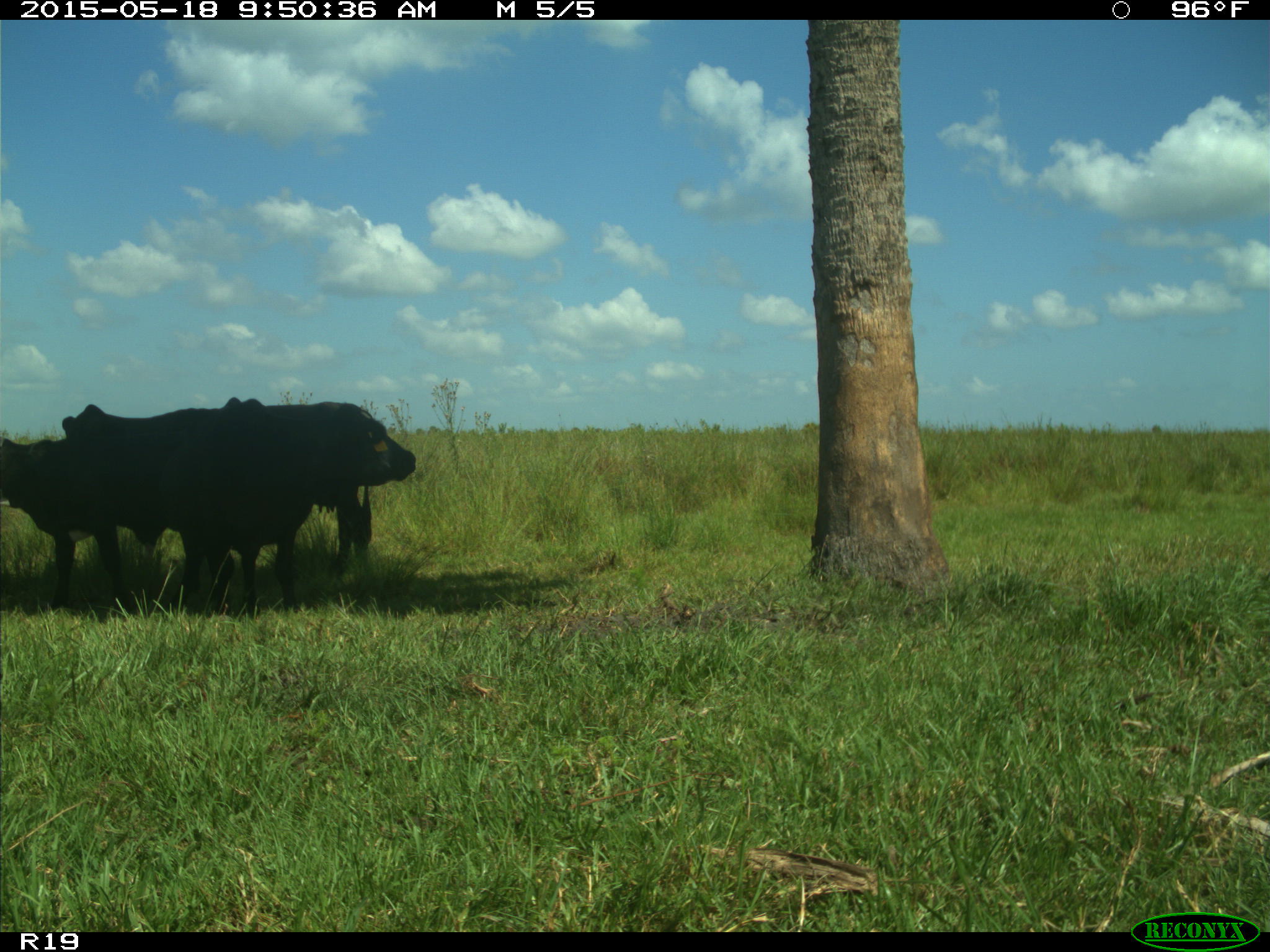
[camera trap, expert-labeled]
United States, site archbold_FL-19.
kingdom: Animalia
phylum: Chordata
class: Mammalia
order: Artiodactyla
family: Bovidae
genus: Bos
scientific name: Bos taurus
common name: domestic cow